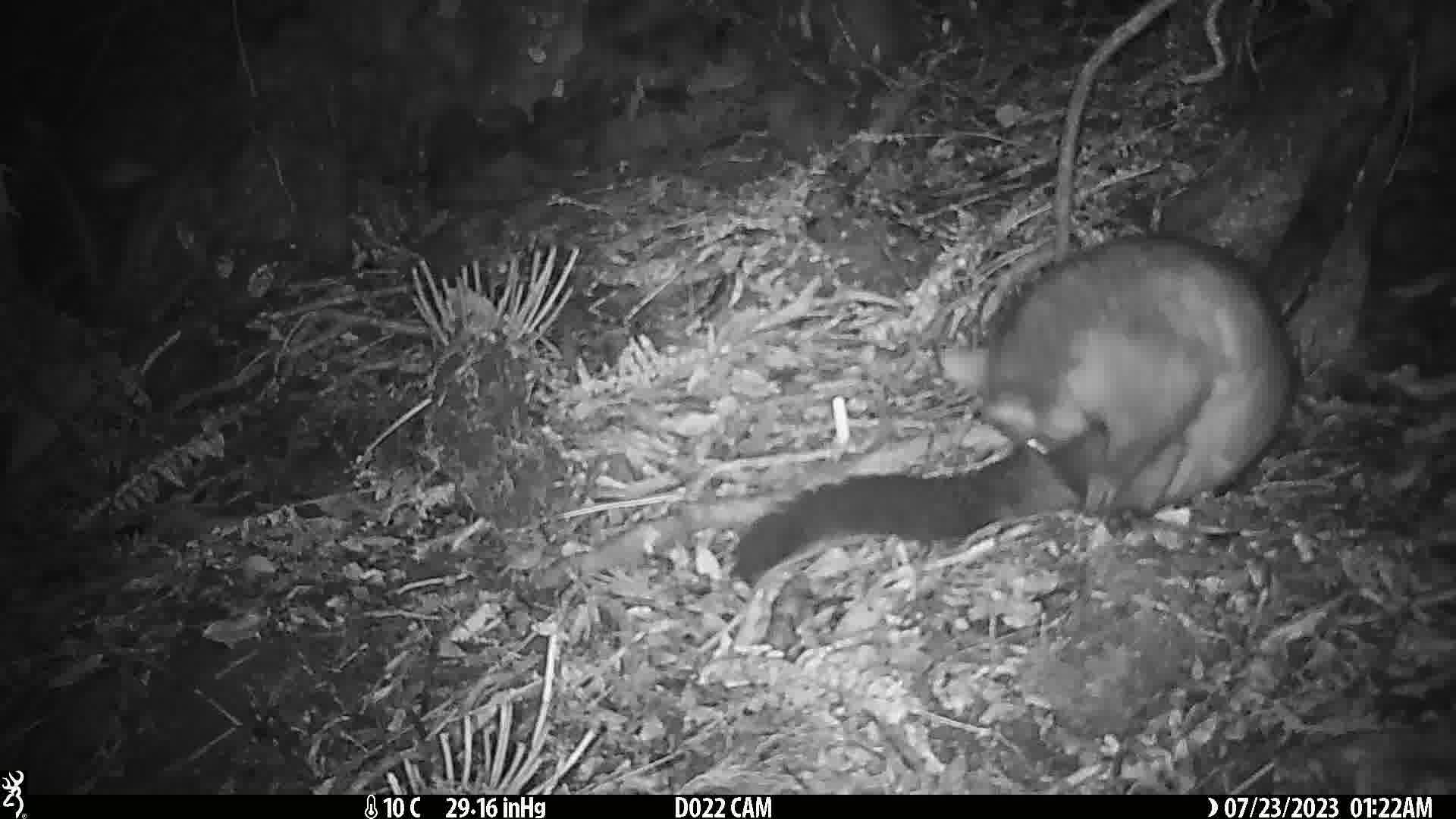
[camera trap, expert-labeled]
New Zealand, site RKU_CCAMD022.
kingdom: Animalia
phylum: Chordata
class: Mammalia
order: Diprotodontia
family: Phalangeridae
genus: Trichosurus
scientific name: Trichosurus vulpecula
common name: common brushtail possum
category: possum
Possum (common brushtail possum) (Trichosurus vulpecula).